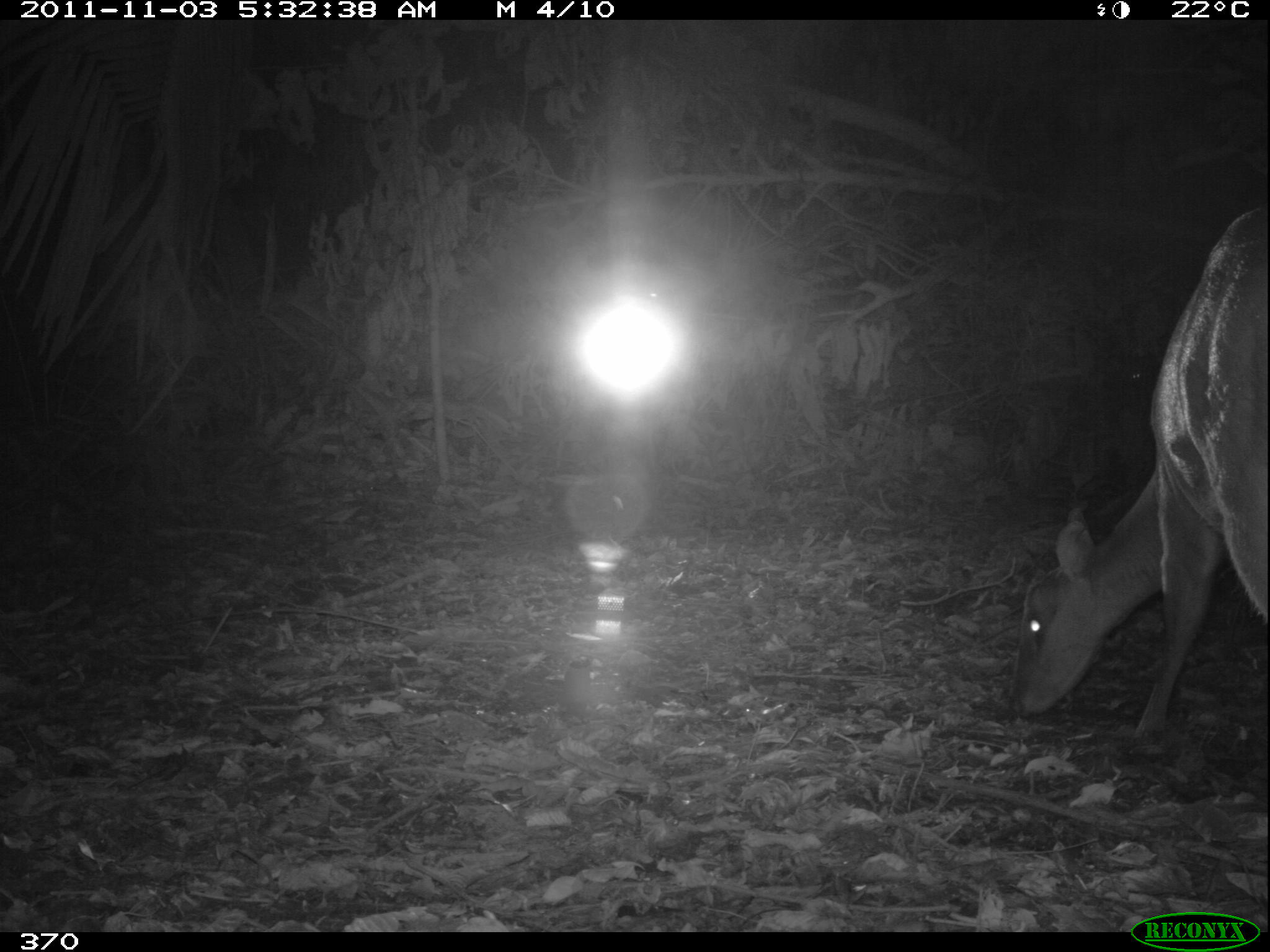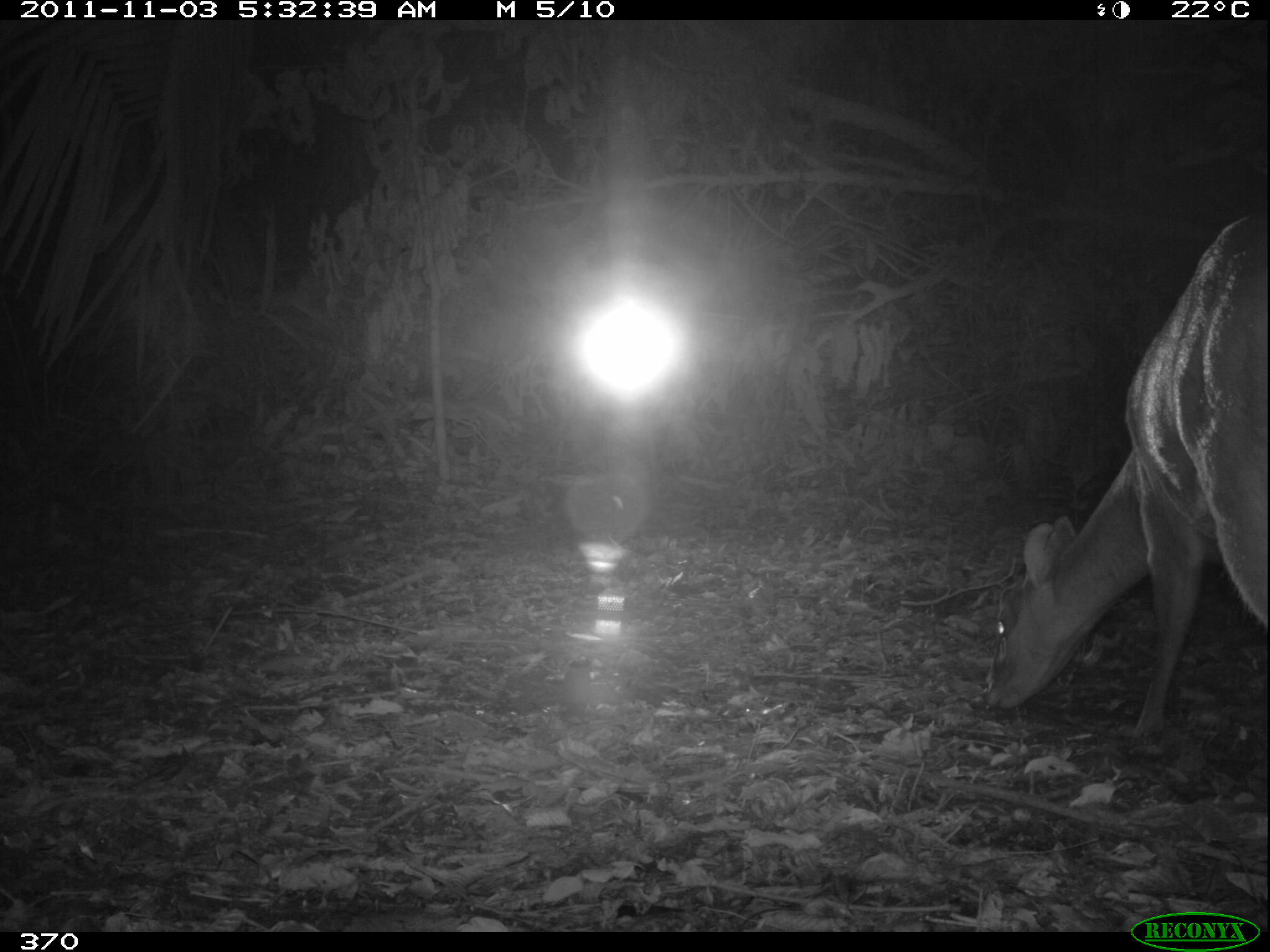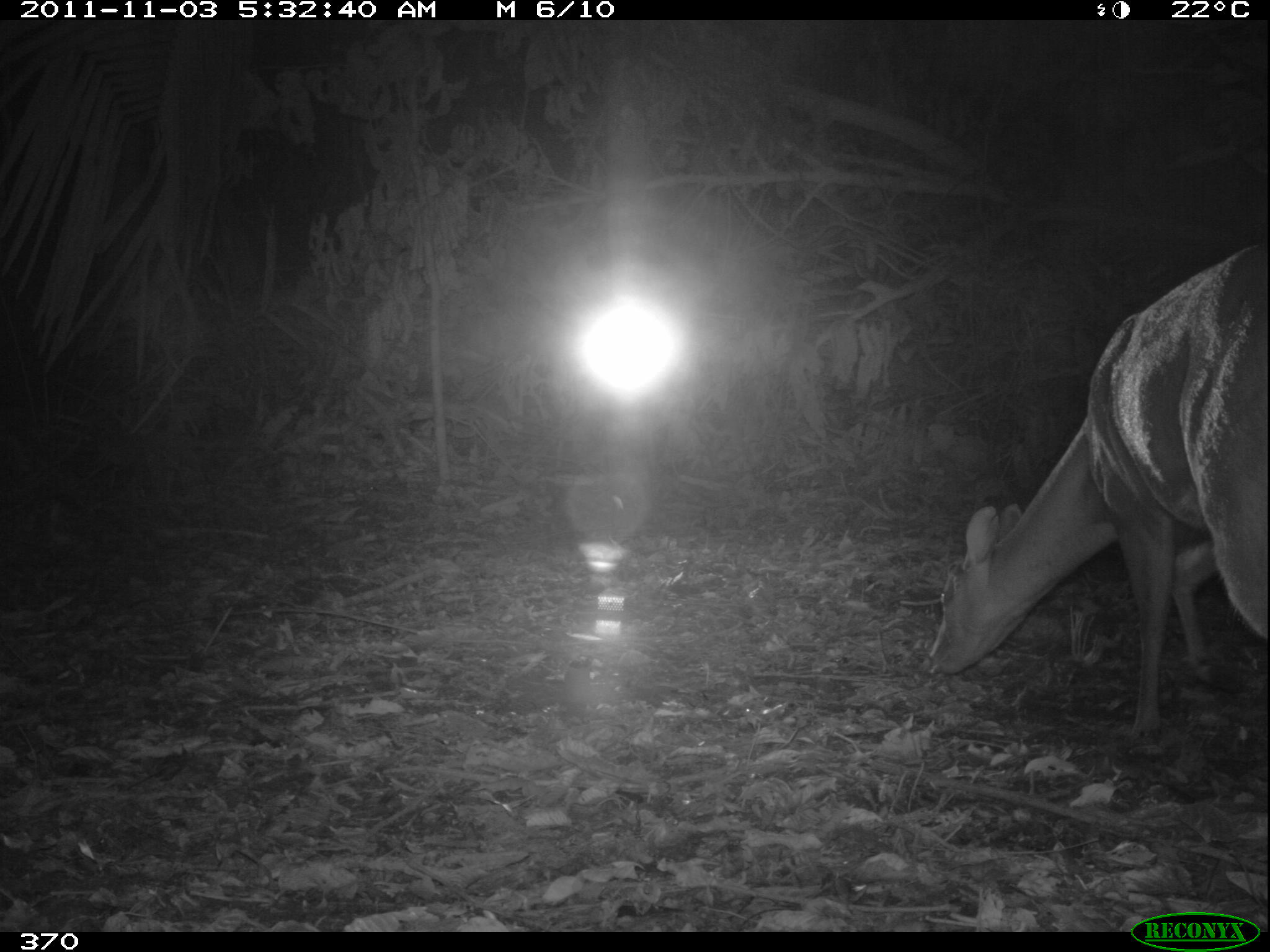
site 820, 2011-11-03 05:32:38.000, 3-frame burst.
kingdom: Animalia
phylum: Chordata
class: Mammalia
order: Artiodactyla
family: Cervidae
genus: Mazama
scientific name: Mazama americana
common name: red brocket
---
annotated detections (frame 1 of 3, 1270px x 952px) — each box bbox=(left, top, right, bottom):
mazama americana: bbox=(1008, 199, 1270, 739)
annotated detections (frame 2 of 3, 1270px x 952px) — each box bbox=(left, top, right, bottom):
mazama americana: bbox=(980, 206, 1270, 748)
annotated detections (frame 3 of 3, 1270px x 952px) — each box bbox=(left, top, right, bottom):
mazama americana: bbox=(923, 236, 1267, 739); bbox=(1060, 520, 1251, 666)